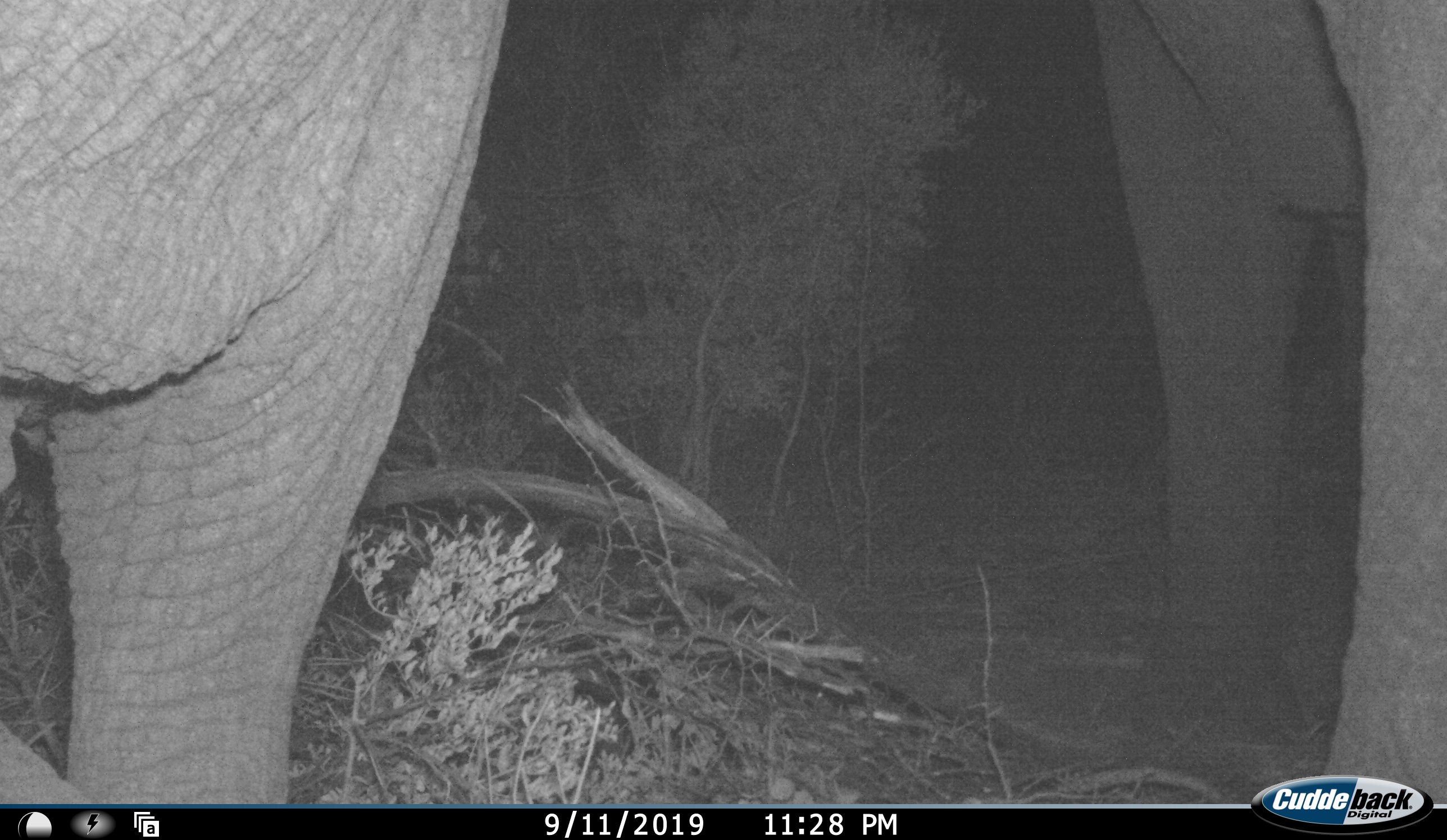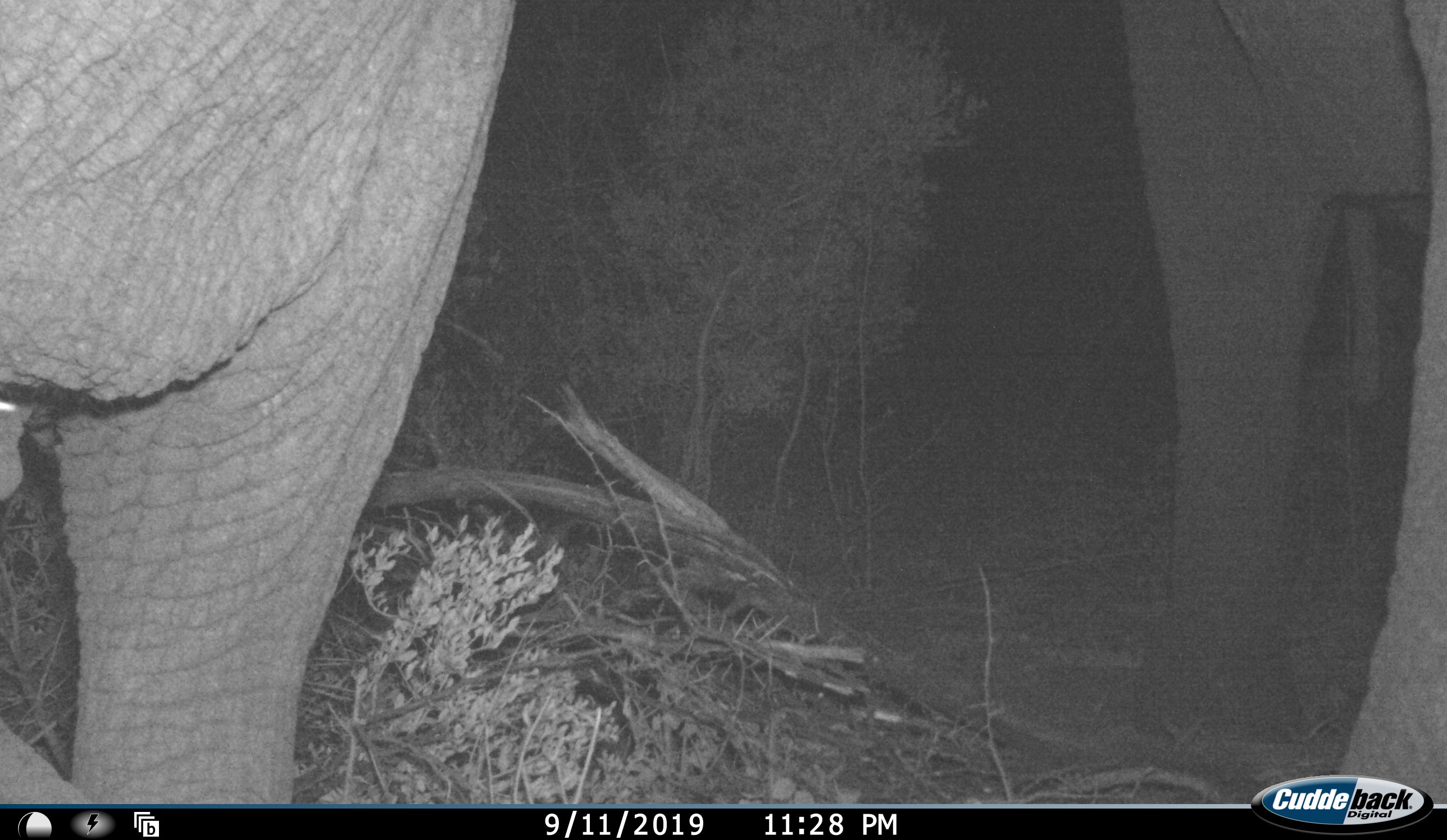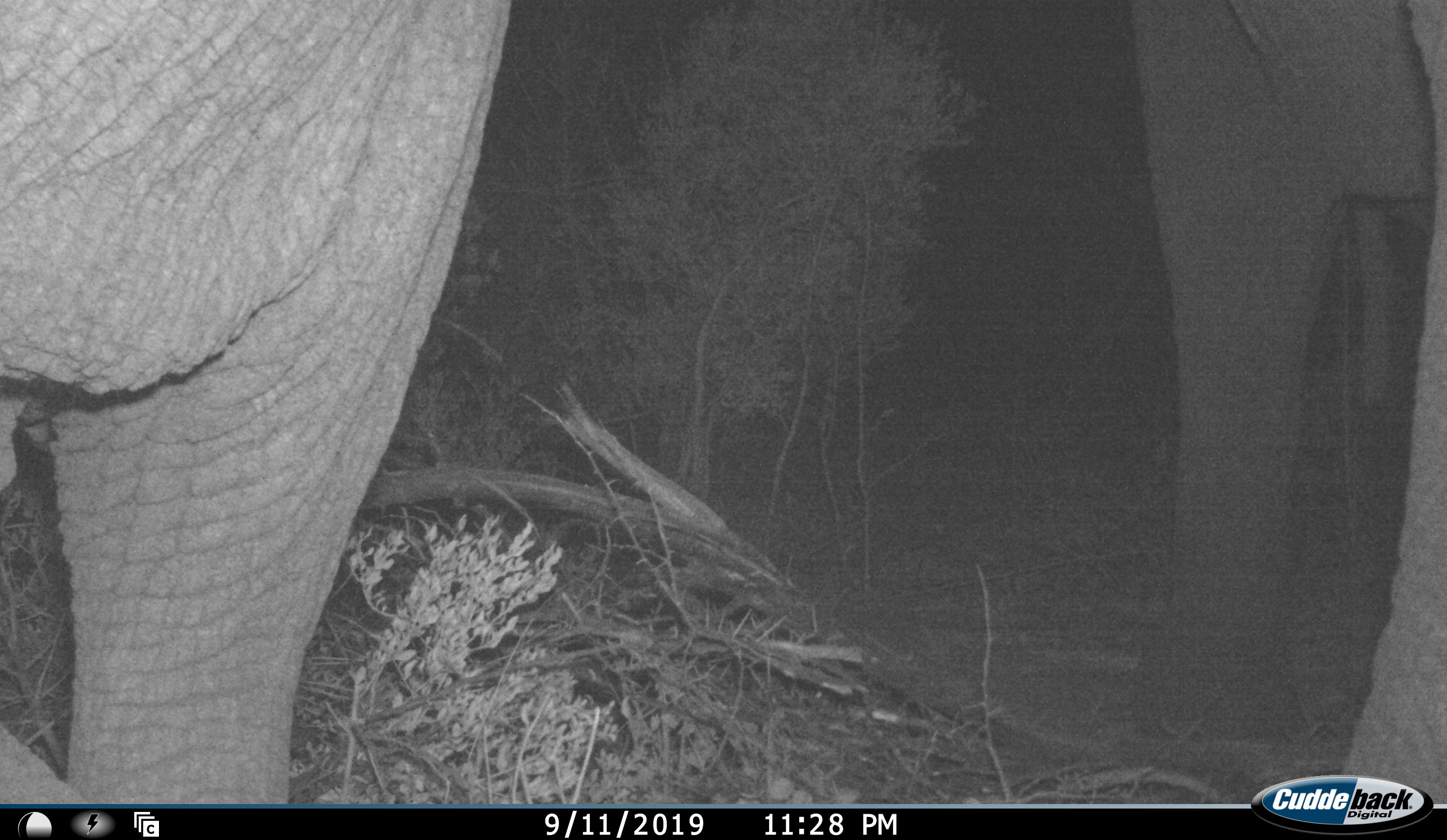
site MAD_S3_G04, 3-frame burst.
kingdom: Animalia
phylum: Chordata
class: Mammalia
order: Proboscidea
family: Elephantidae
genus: Loxodonta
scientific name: Loxodonta africana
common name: african bush elephant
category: elephant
Elephant (african bush elephant) (Loxodonta africana), count 2. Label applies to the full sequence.